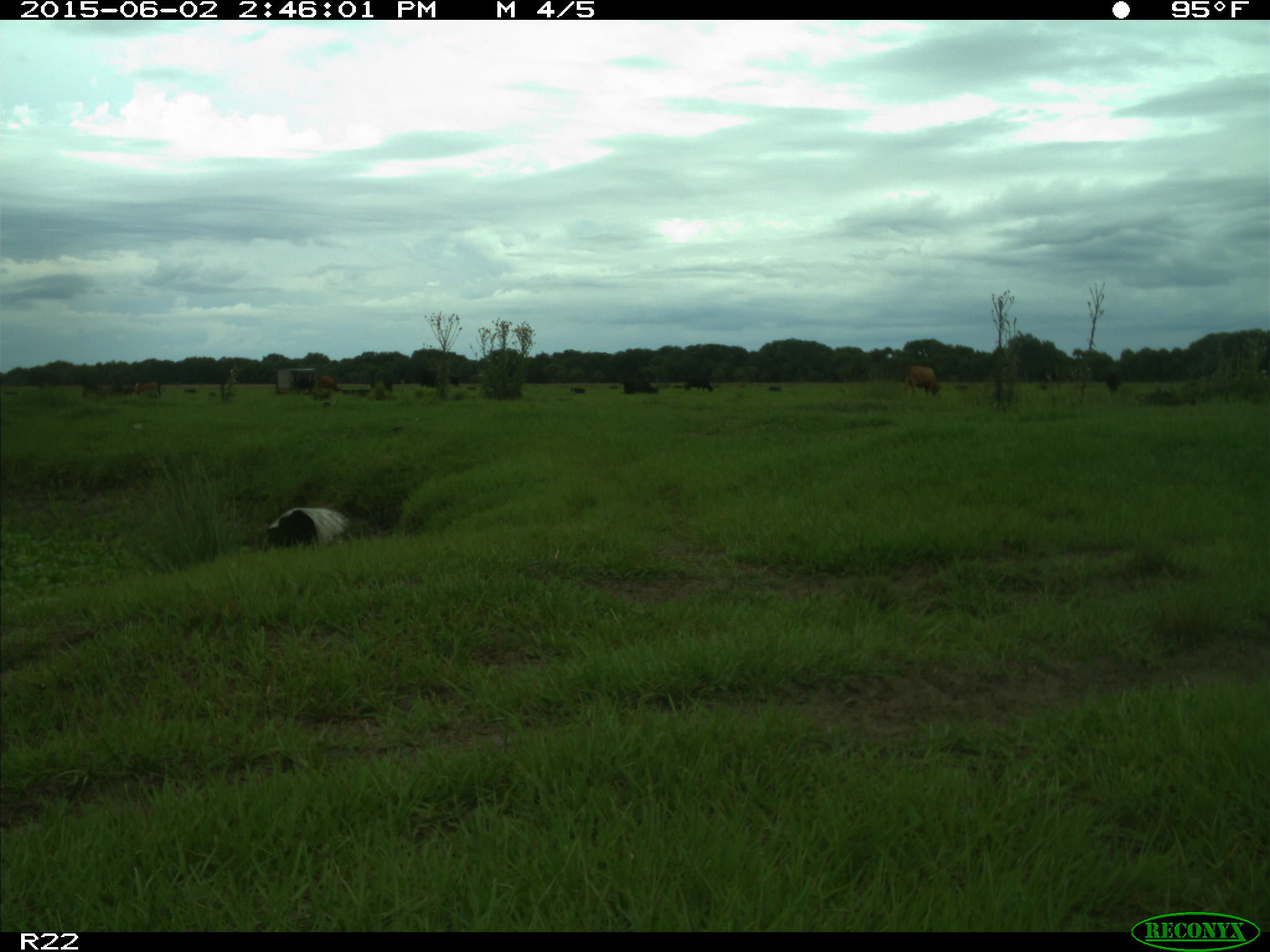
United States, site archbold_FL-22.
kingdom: Animalia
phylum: Chordata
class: Mammalia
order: Artiodactyla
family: Bovidae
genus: Bos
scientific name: Bos taurus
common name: domestic cow